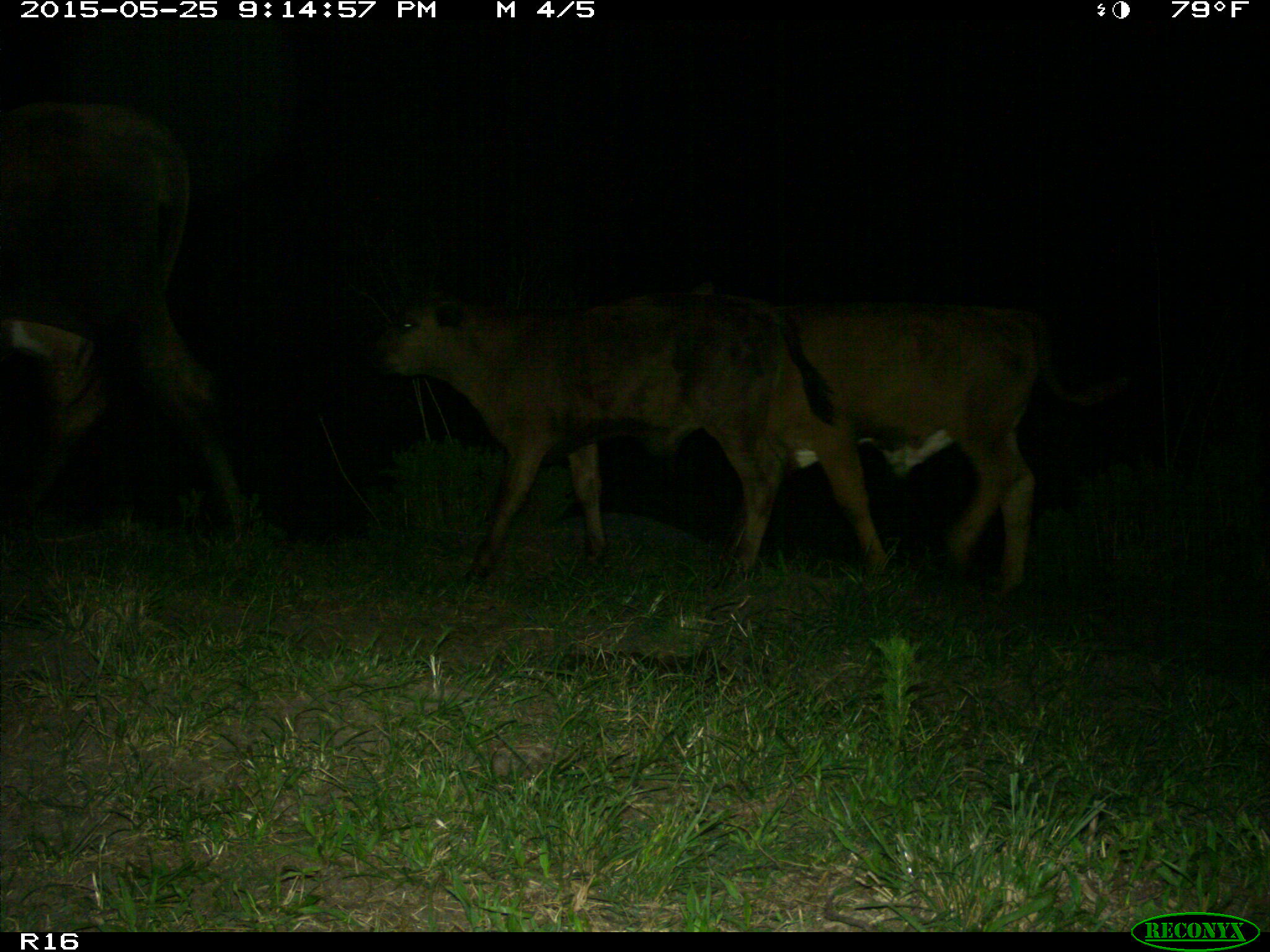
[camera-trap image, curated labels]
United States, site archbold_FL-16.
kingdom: Animalia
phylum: Chordata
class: Mammalia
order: Artiodactyla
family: Bovidae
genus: Bos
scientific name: Bos taurus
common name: domestic cow